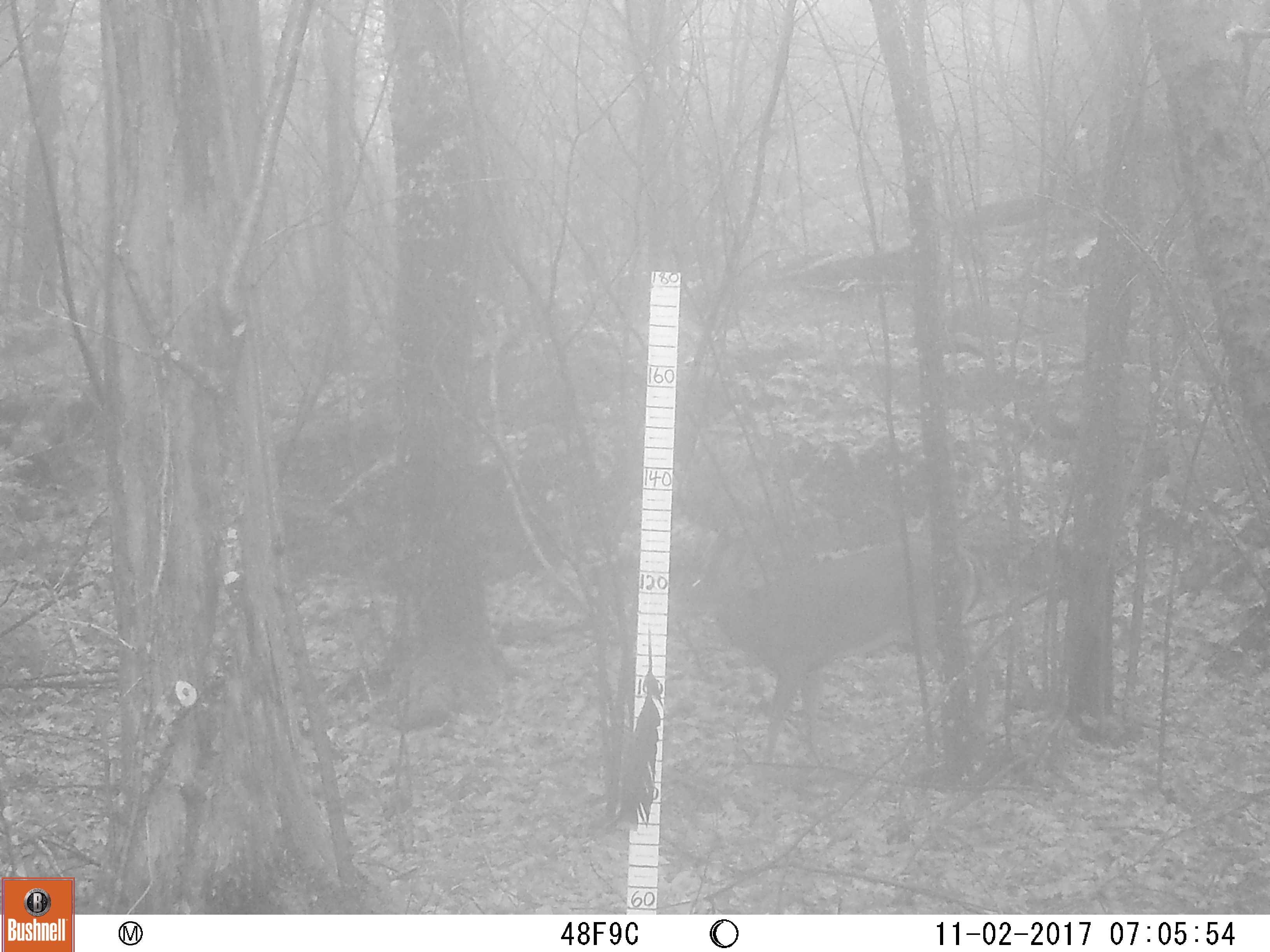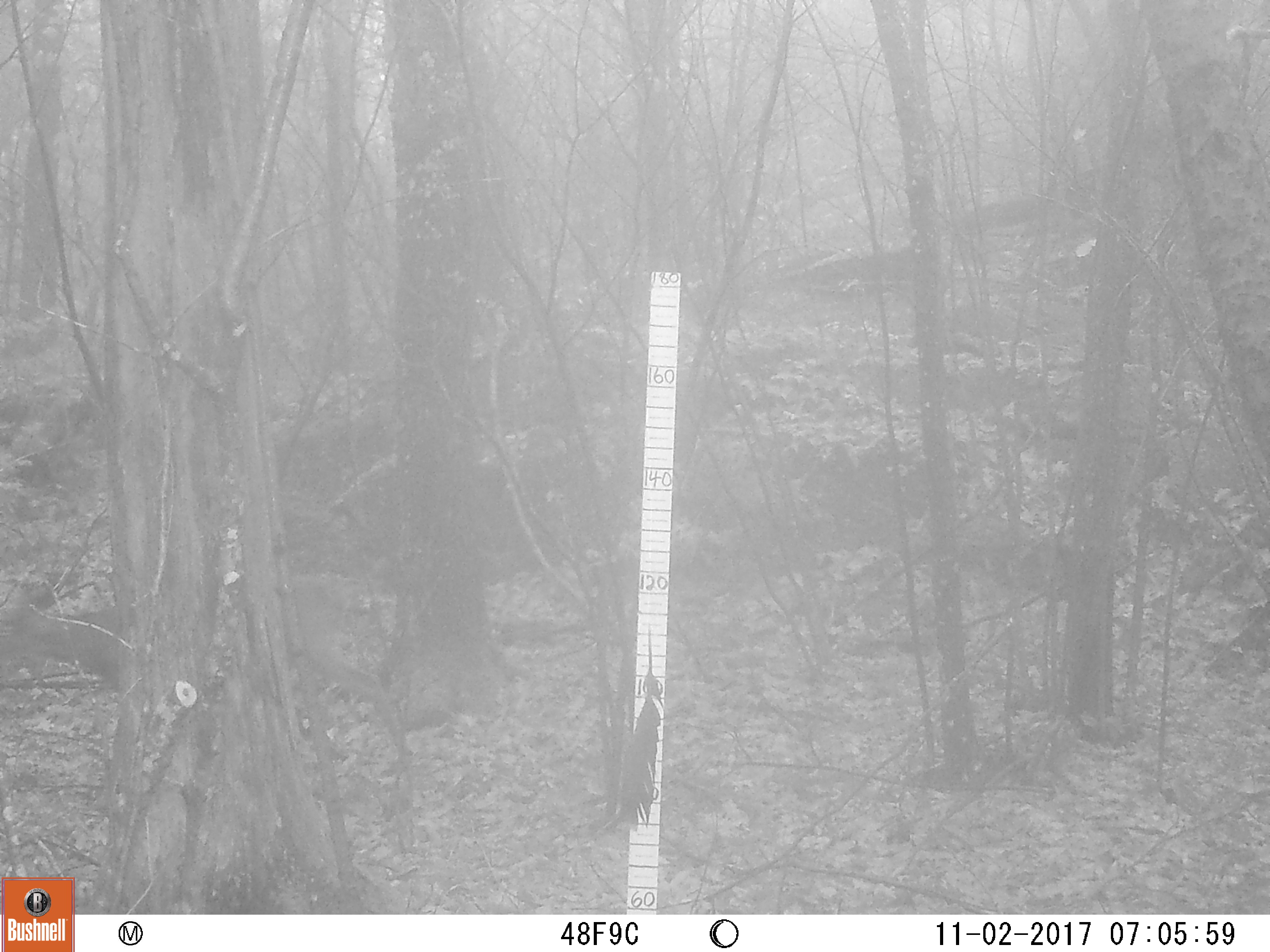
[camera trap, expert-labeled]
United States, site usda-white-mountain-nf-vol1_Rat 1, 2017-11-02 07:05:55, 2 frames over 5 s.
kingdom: Animalia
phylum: Chordata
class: Mammalia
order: Artiodactyla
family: Cervidae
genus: Odocoileus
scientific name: Odocoileus virginianus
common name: white-tailed deer